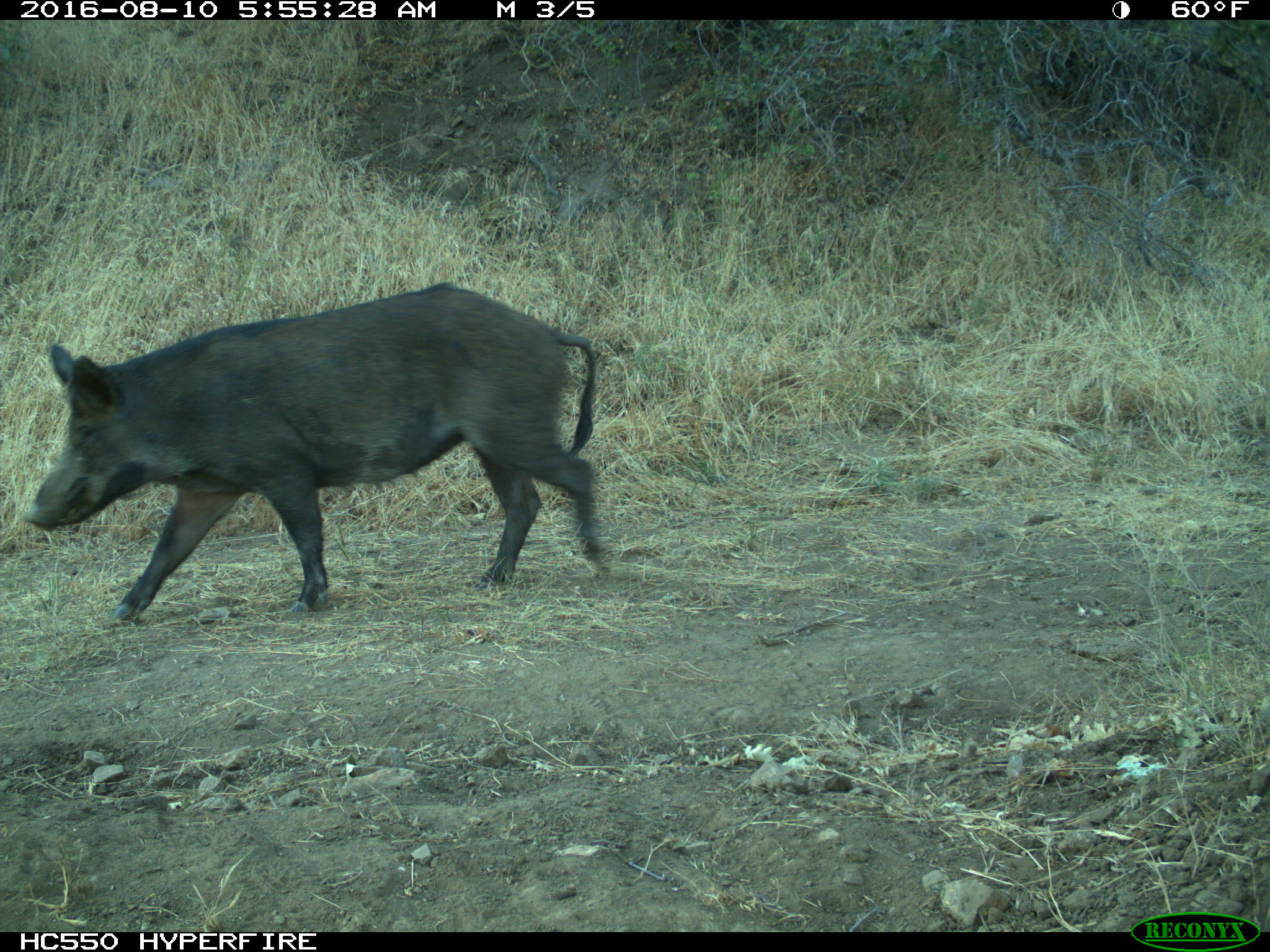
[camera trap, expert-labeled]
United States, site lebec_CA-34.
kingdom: Animalia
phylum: Chordata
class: Mammalia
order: Artiodactyla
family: Suidae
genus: Sus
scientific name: Sus scrofa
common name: wild boar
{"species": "Sus scrofa (wild boar)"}